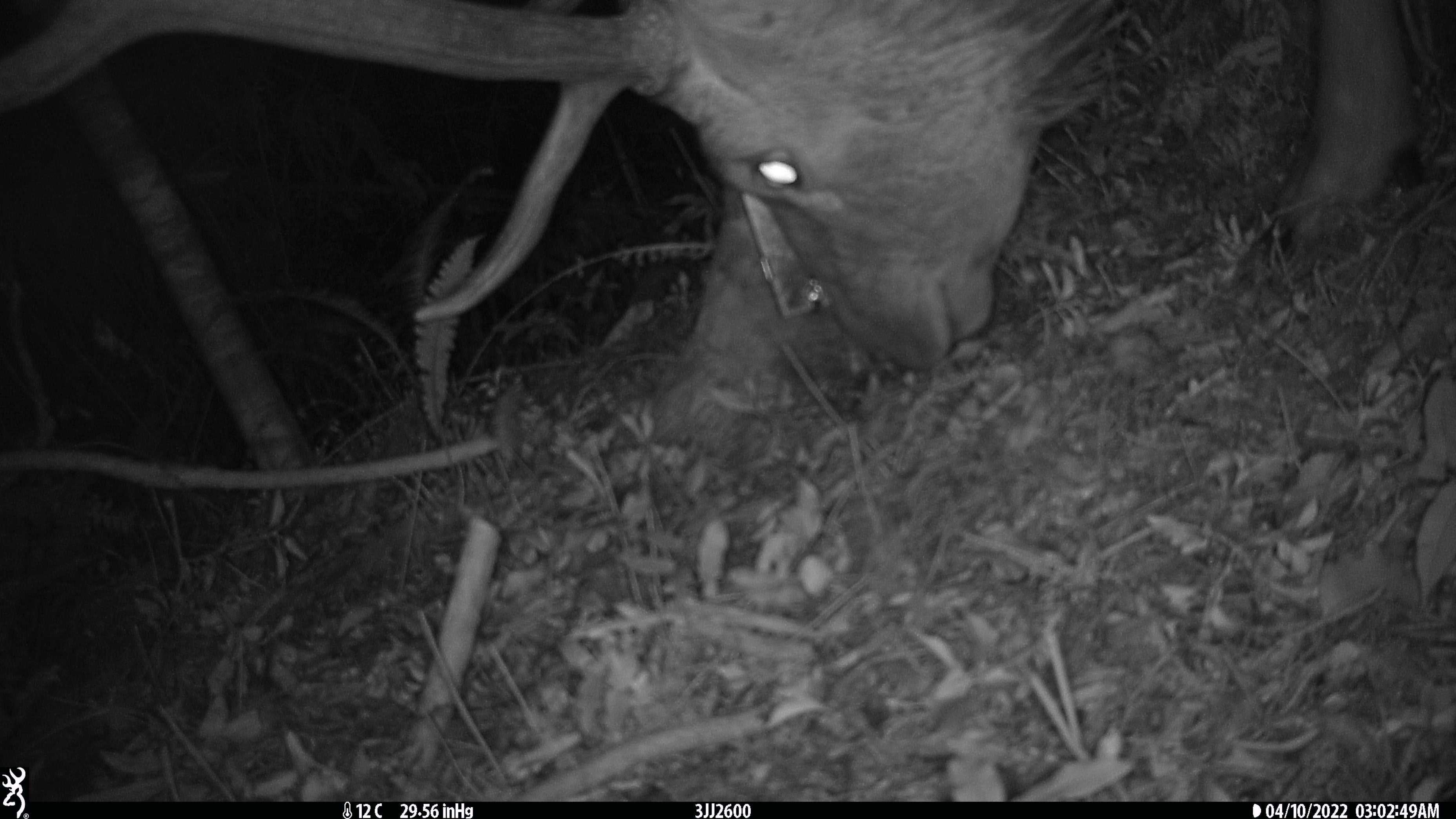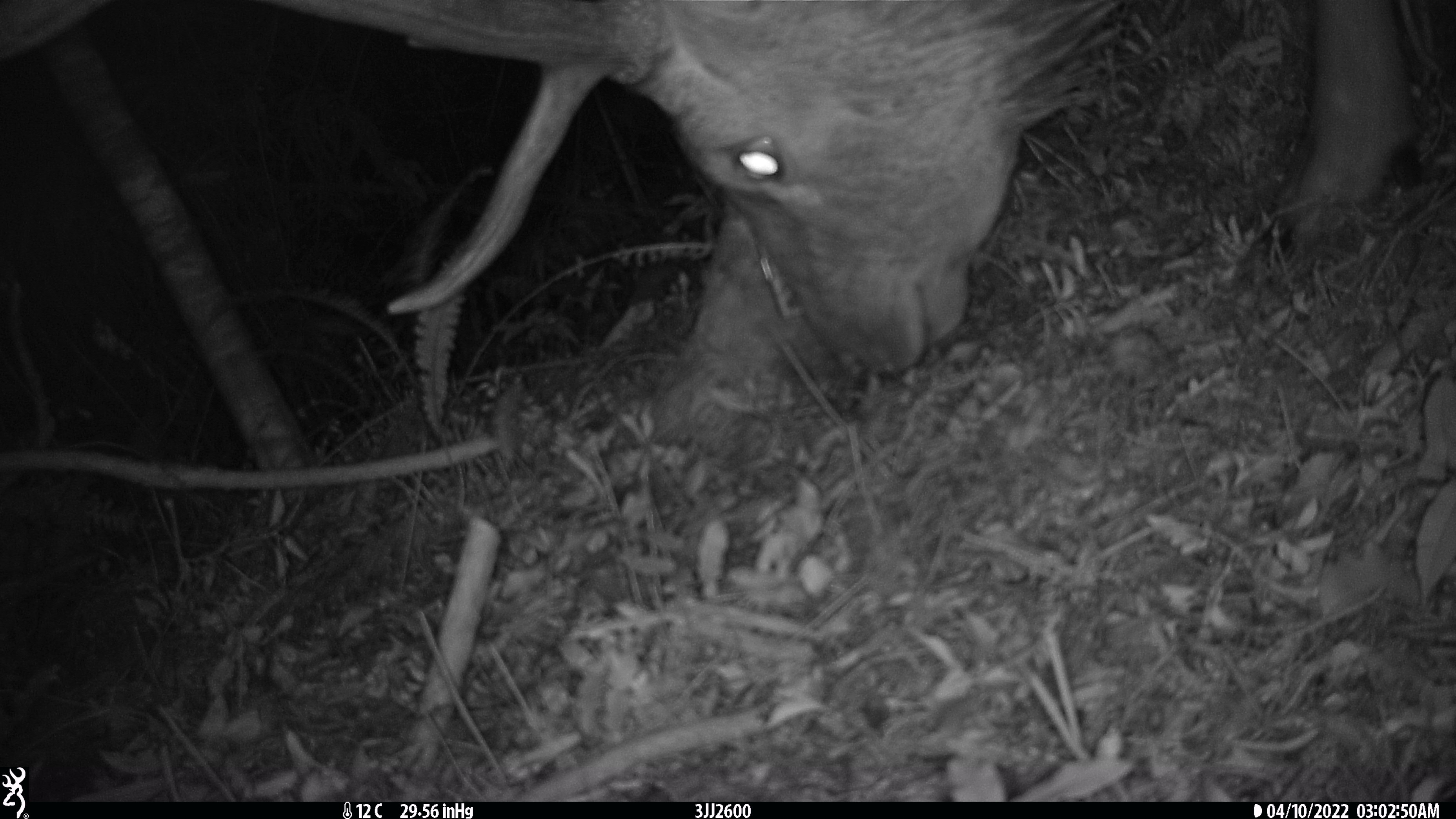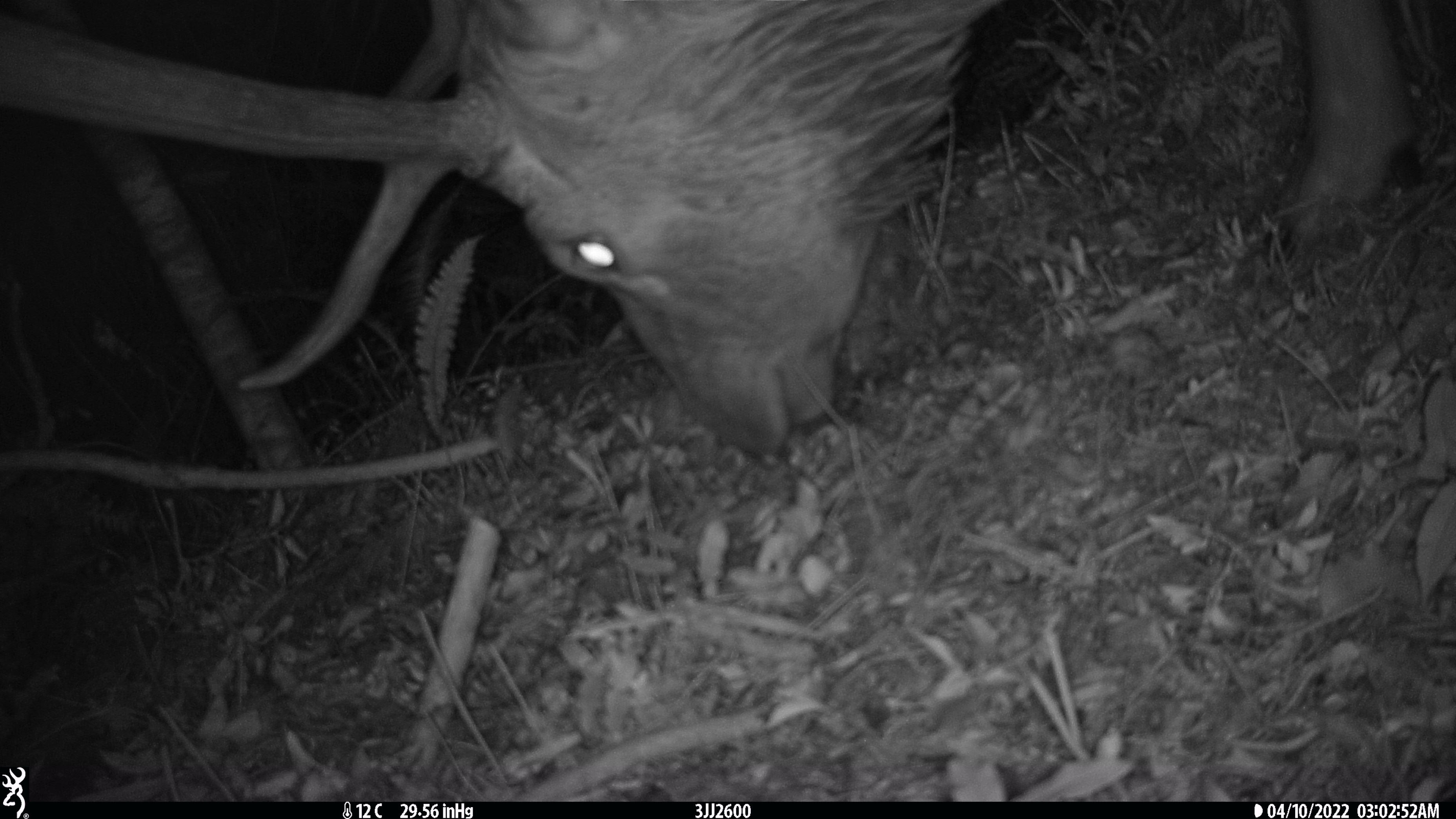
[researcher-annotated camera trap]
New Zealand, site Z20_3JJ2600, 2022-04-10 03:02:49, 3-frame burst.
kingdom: Animalia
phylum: Chordata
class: Mammalia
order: Artiodactyla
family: Cervidae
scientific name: Cervidae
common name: deer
Deer (Cervidae).